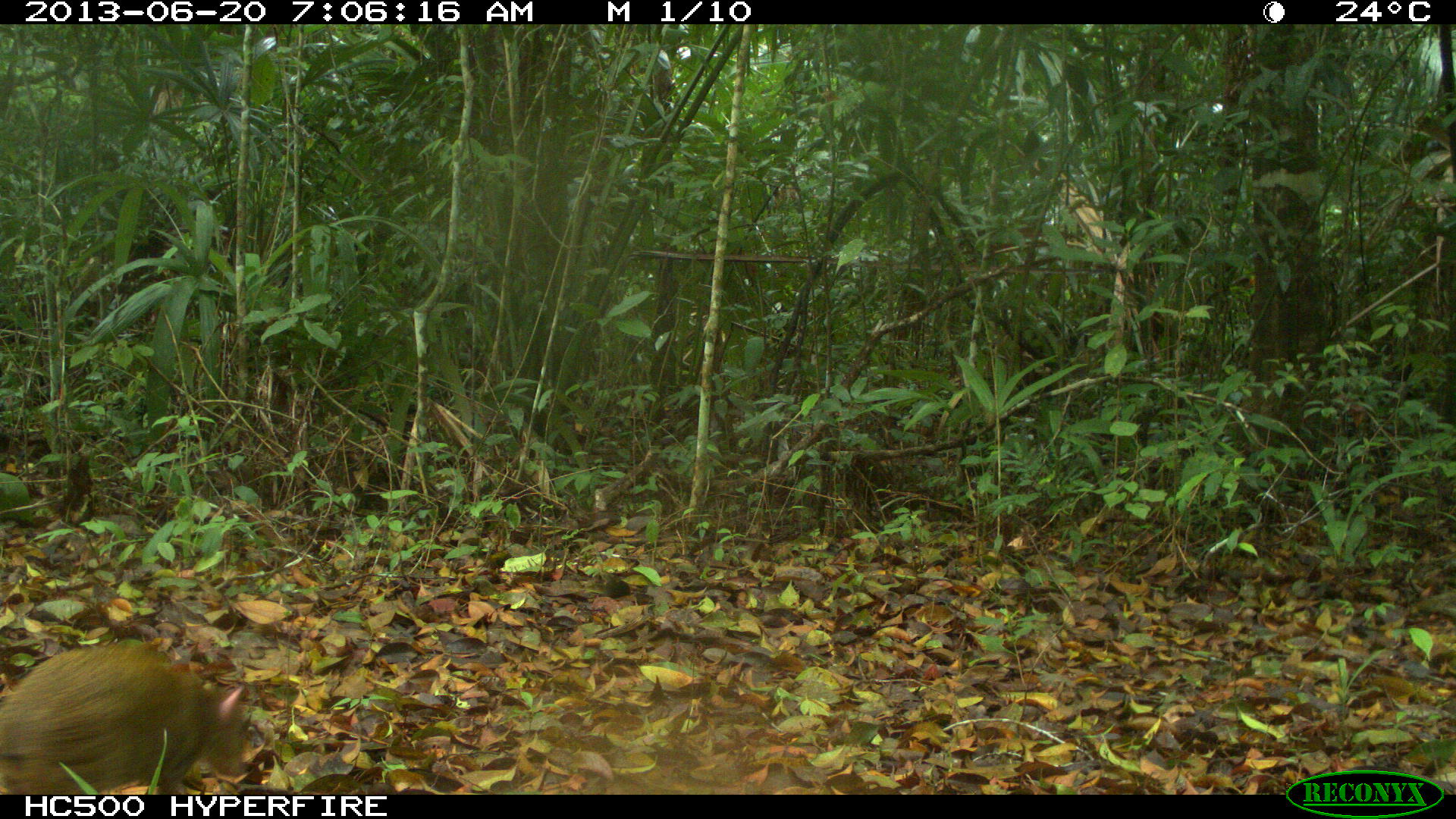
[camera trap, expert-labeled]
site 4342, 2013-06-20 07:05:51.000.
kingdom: Animalia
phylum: Chordata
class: Mammalia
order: Rodentia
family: Dasyproctidae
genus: Dasyprocta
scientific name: Dasyprocta punctata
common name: central american agouti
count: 1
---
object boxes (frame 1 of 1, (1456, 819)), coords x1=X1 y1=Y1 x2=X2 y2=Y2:
dasyprocta punctata: x1=0 y1=642 x2=251 y2=794